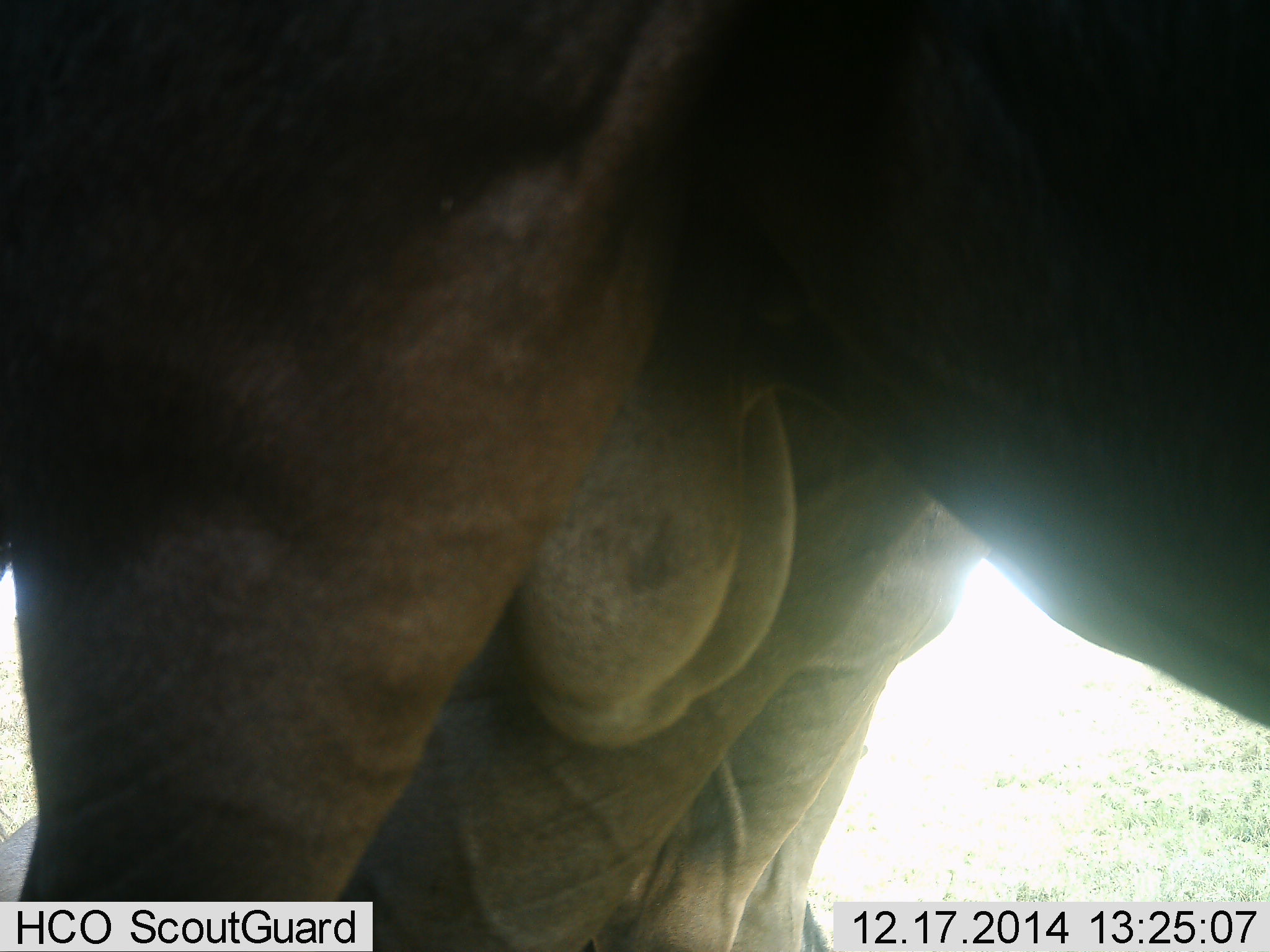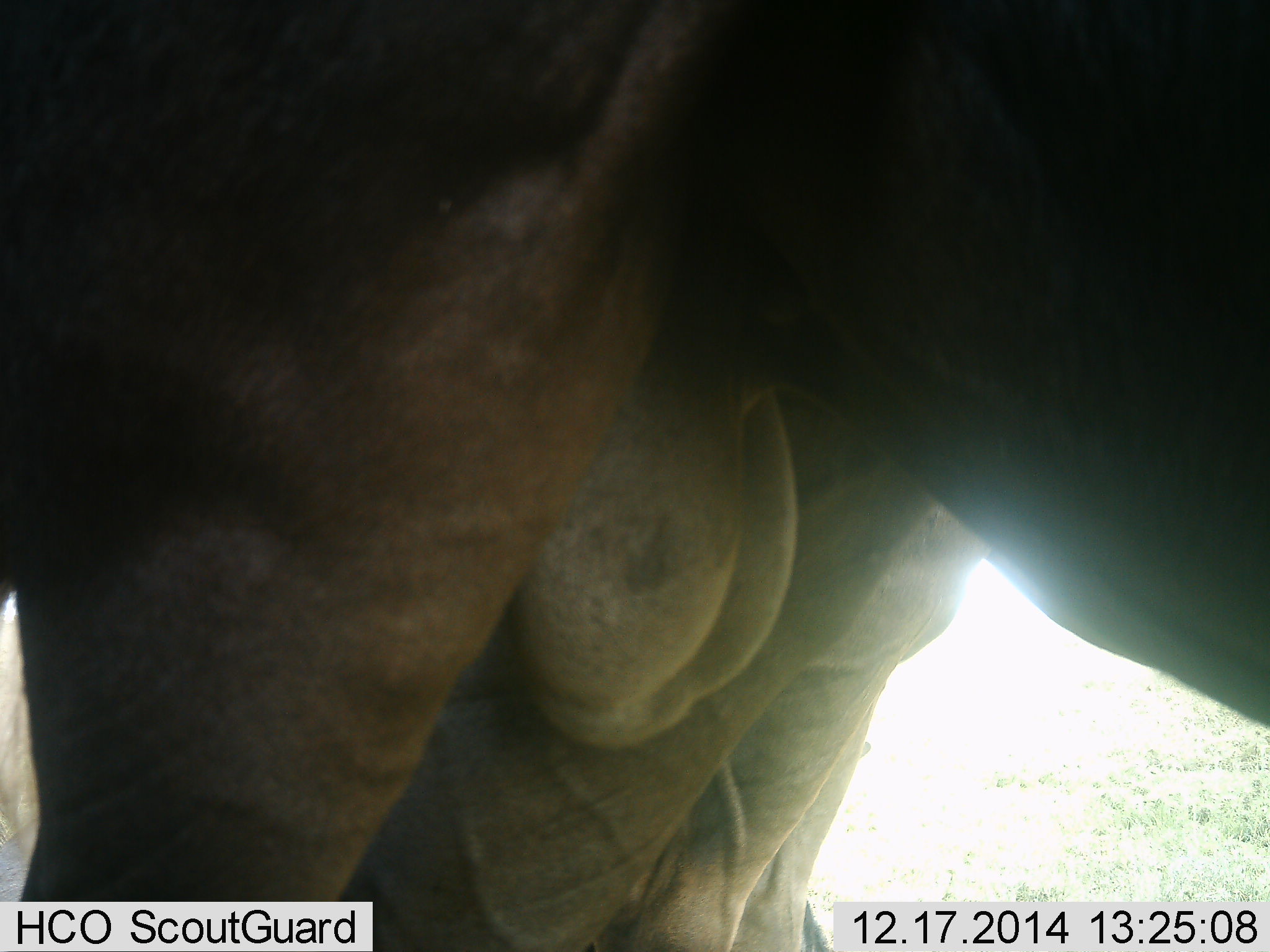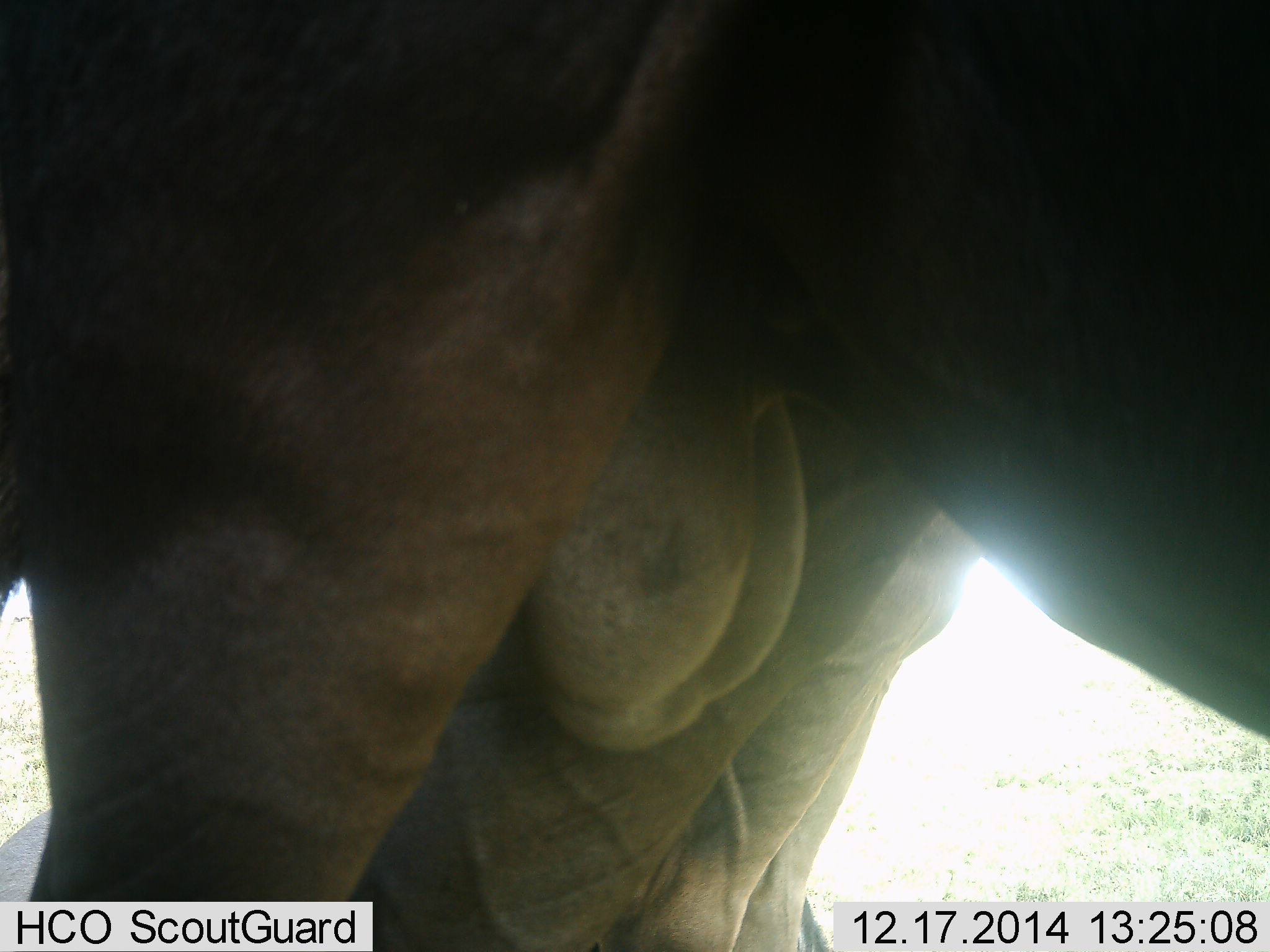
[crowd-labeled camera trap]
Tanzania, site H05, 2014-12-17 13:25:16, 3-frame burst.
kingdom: Animalia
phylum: Chordata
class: Mammalia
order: Artiodactyla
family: Bovidae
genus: Connochaetes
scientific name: Connochaetes taurinus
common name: blue wildebeest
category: wildebeest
Wildebeest (blue wildebeest) (Connochaetes taurinus), count 2. Behavior (volunteer vote fractions): standing 90%, resting 0%, moving 10%, interacting 0%. Young present (vote fraction): 0%. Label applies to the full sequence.